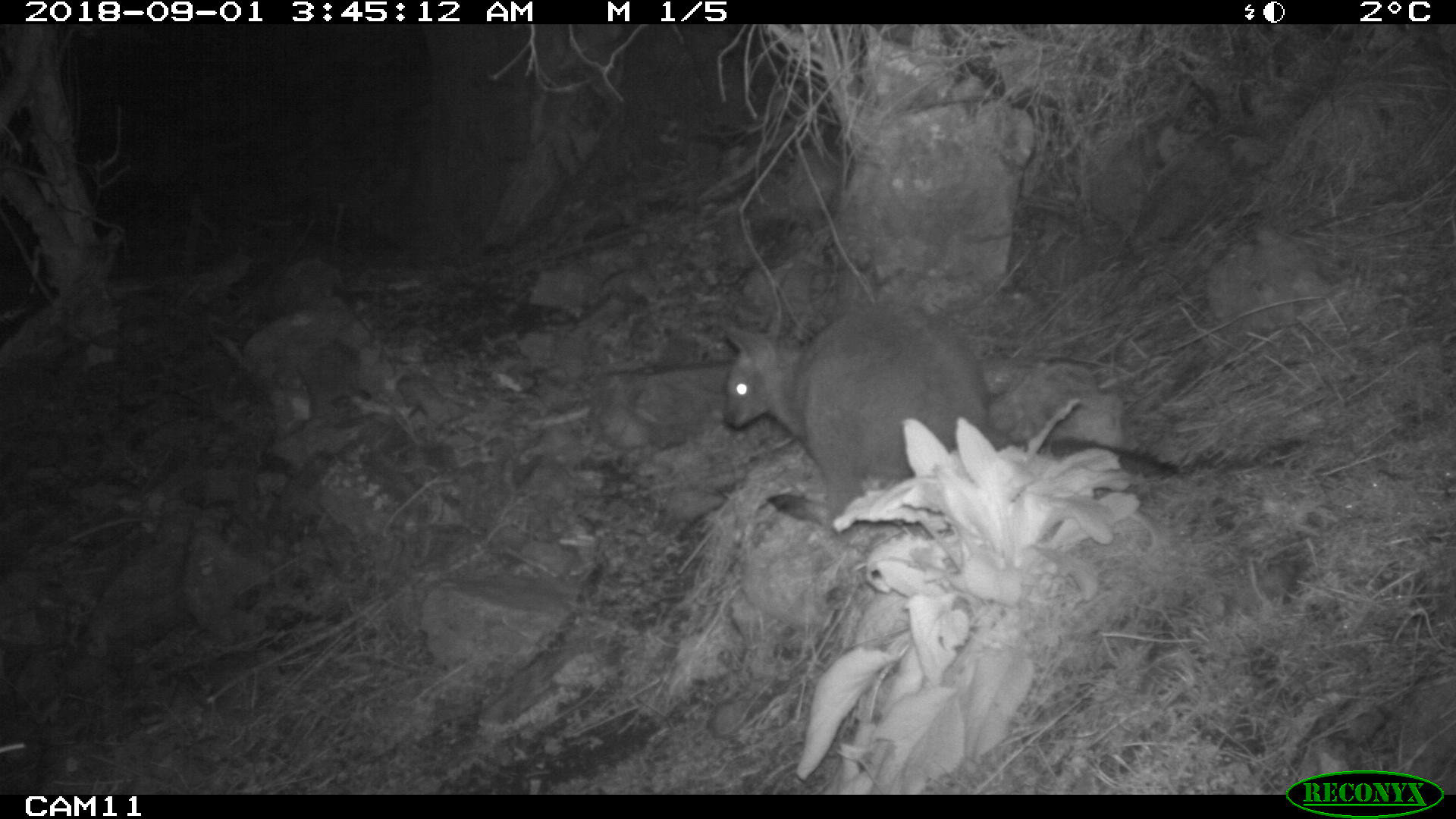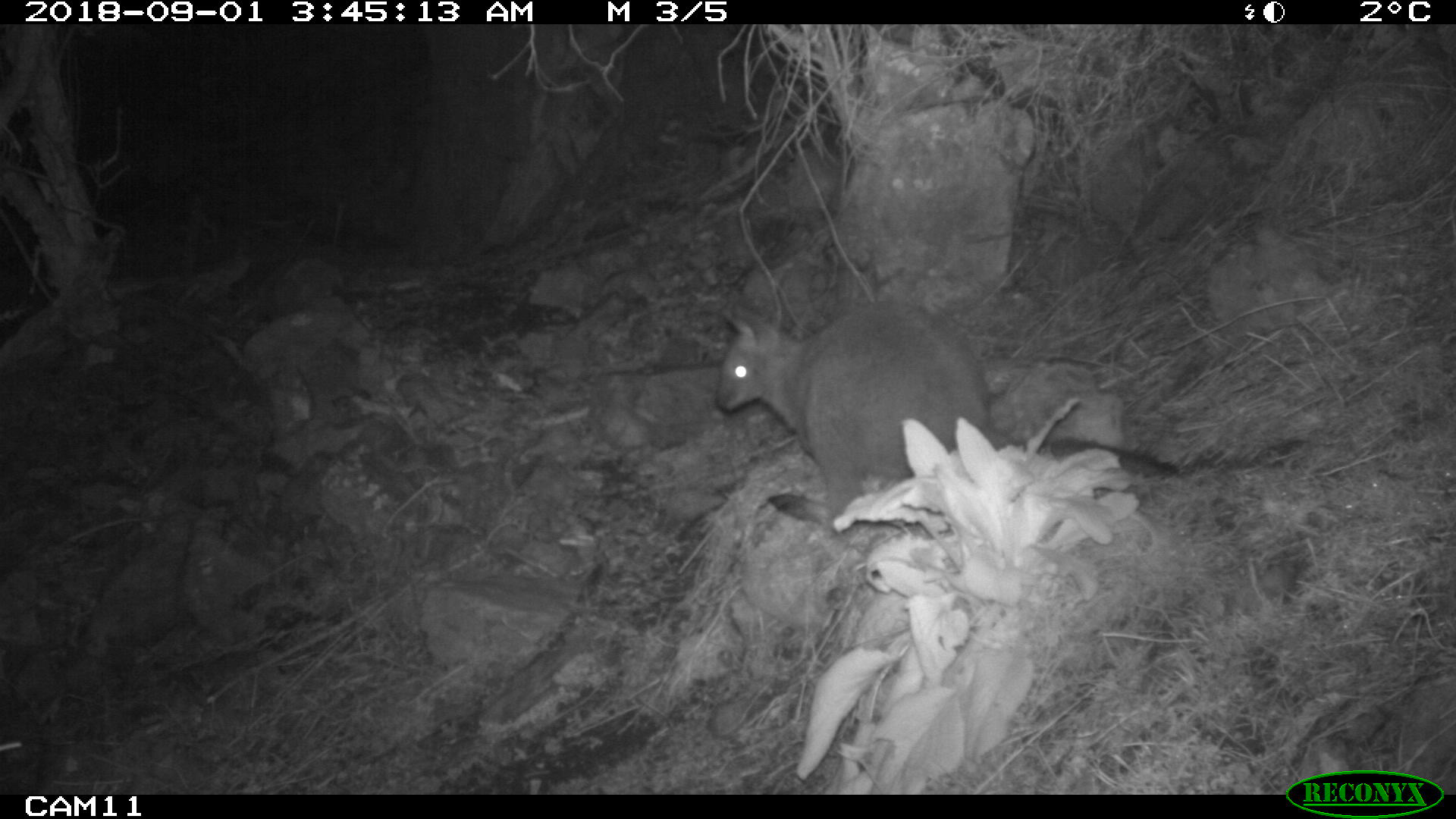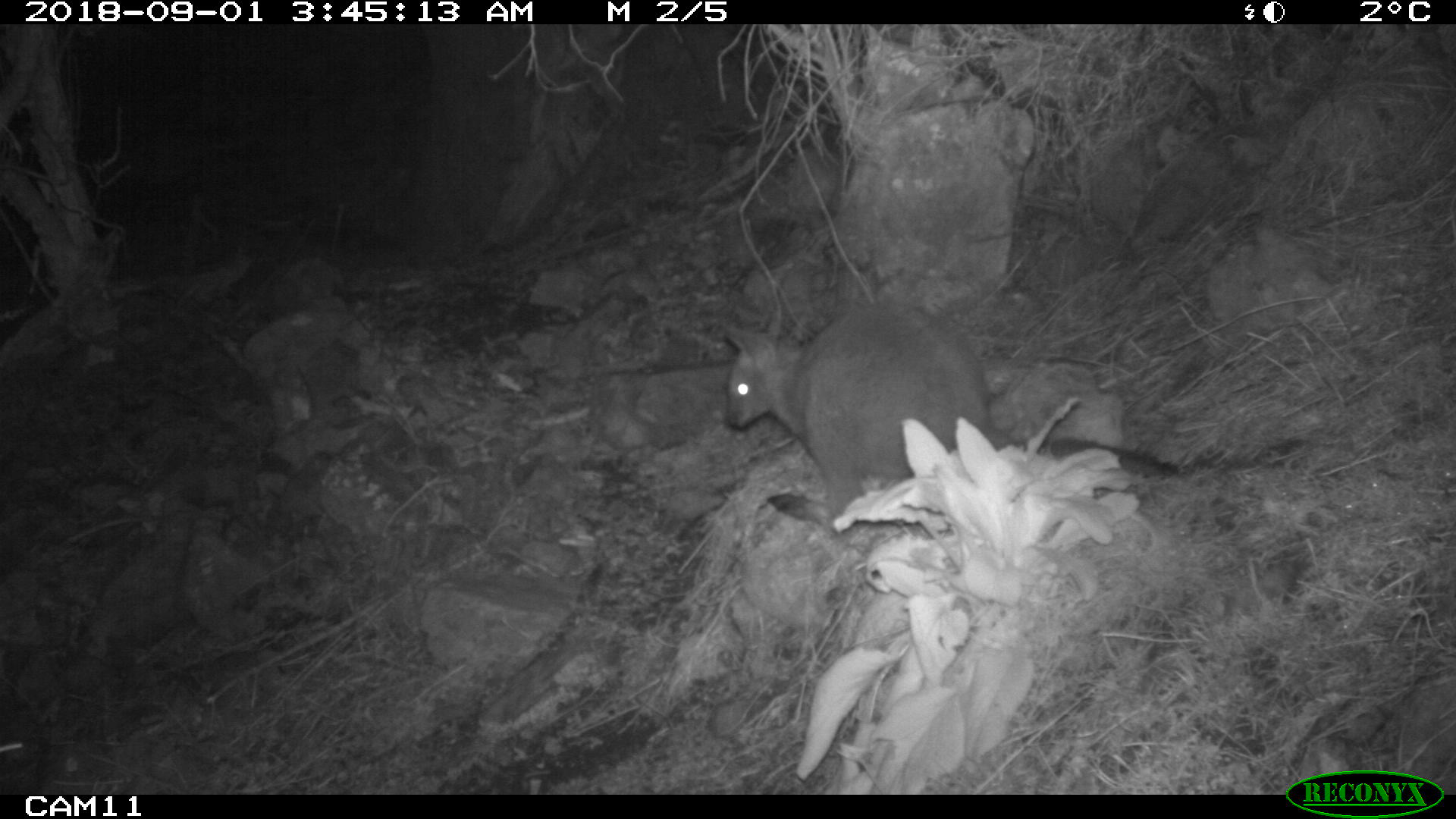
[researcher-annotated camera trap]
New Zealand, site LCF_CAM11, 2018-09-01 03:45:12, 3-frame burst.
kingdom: Animalia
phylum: Chordata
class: Mammalia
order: Diprotodontia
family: Macropodidae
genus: Notamacropus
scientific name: Notamacropus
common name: wallaby